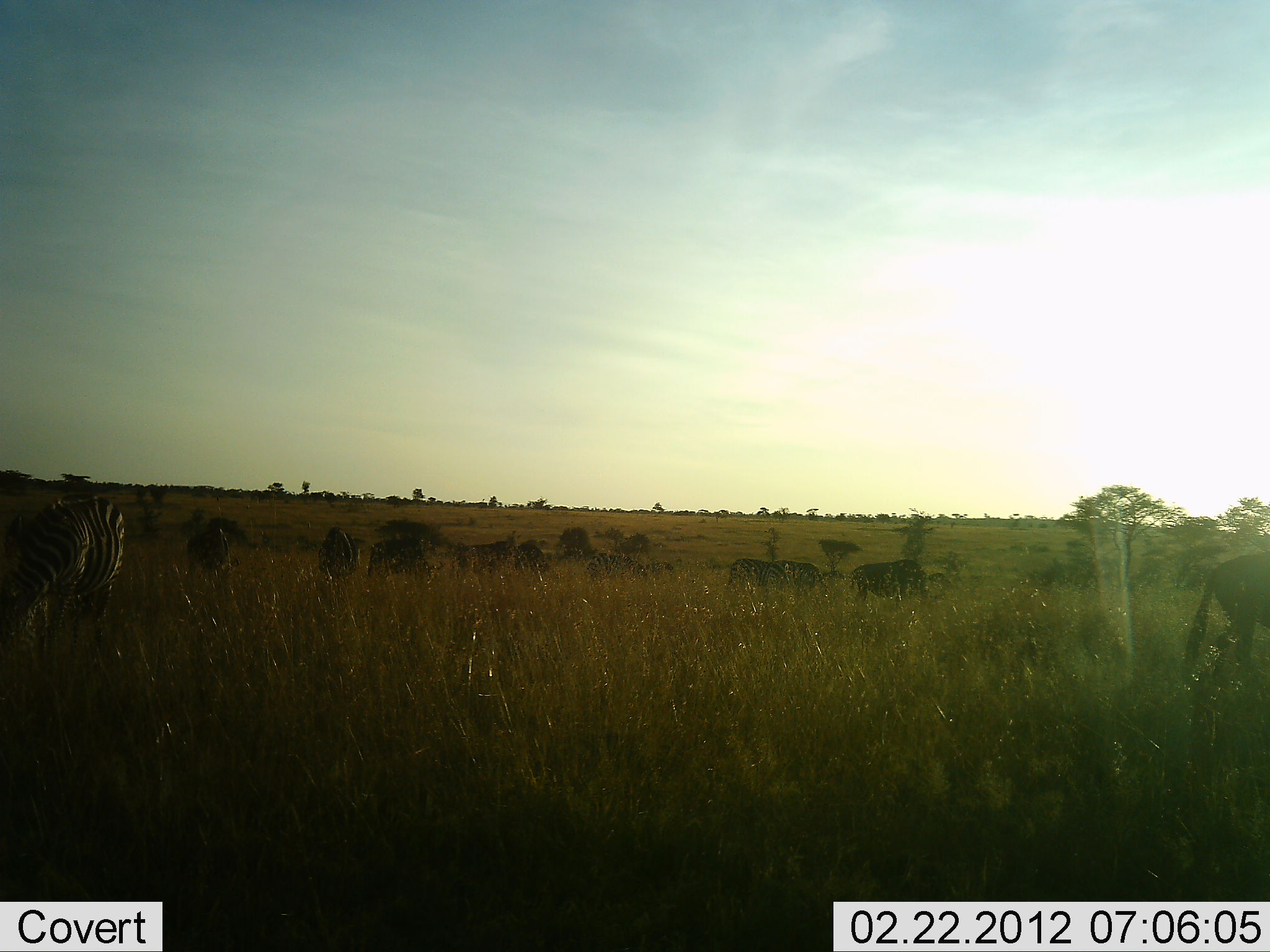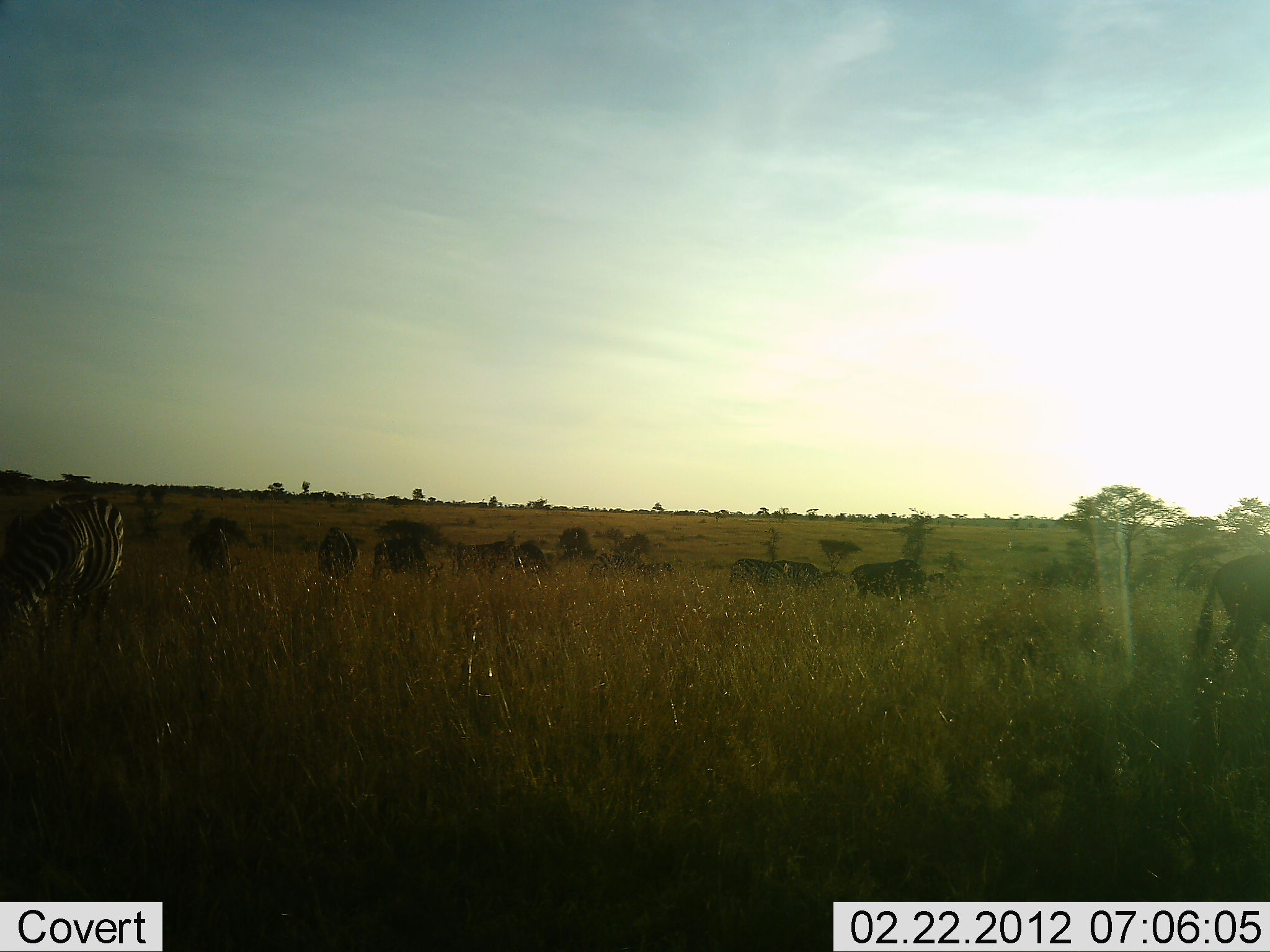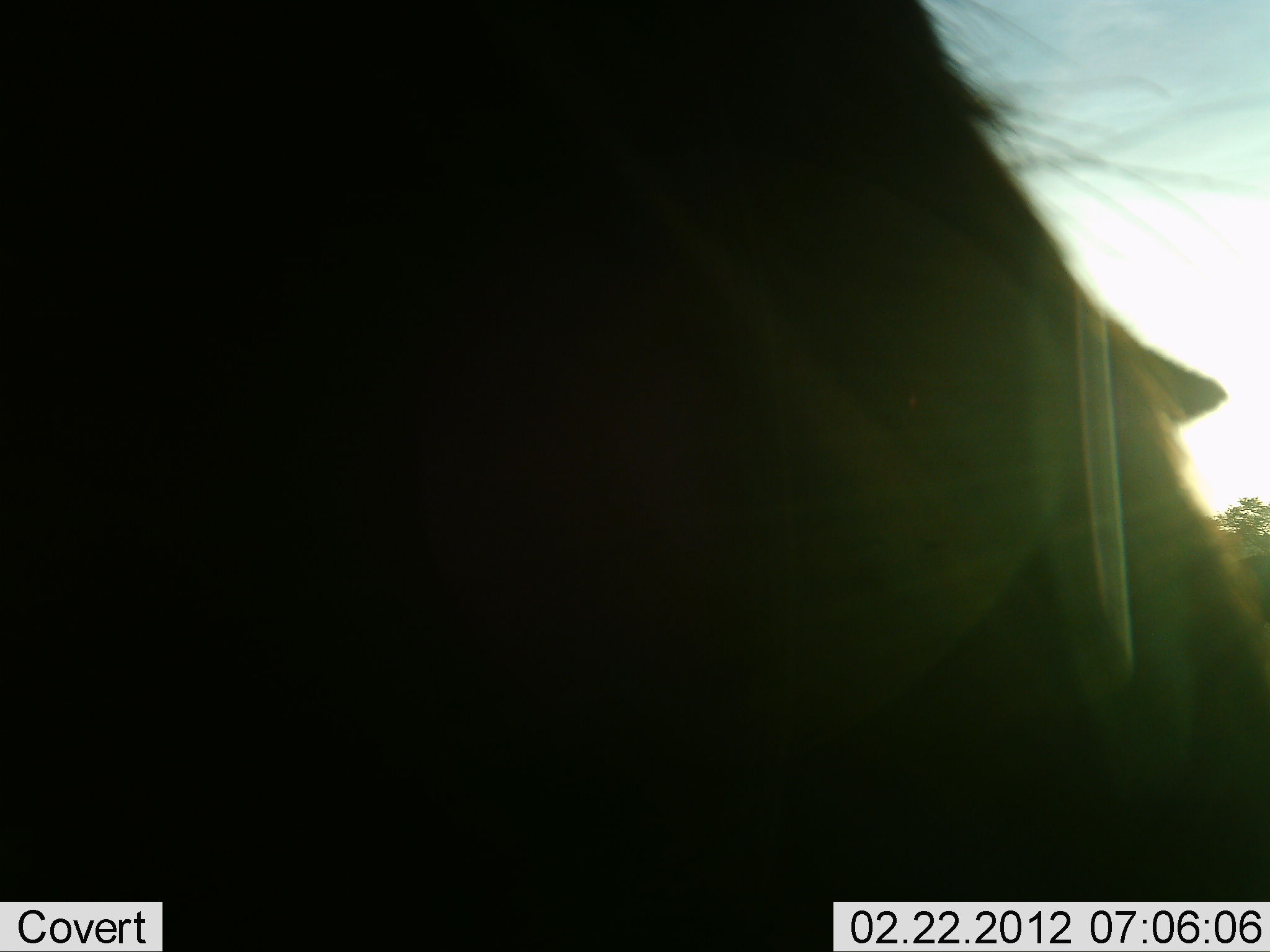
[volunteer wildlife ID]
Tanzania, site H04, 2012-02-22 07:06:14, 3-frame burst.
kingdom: Animalia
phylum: Chordata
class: Mammalia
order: Perissodactyla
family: Equidae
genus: Equus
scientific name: Equus quagga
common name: plains zebra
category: zebra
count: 3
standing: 61%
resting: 0%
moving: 28%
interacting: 0%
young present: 0%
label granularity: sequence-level